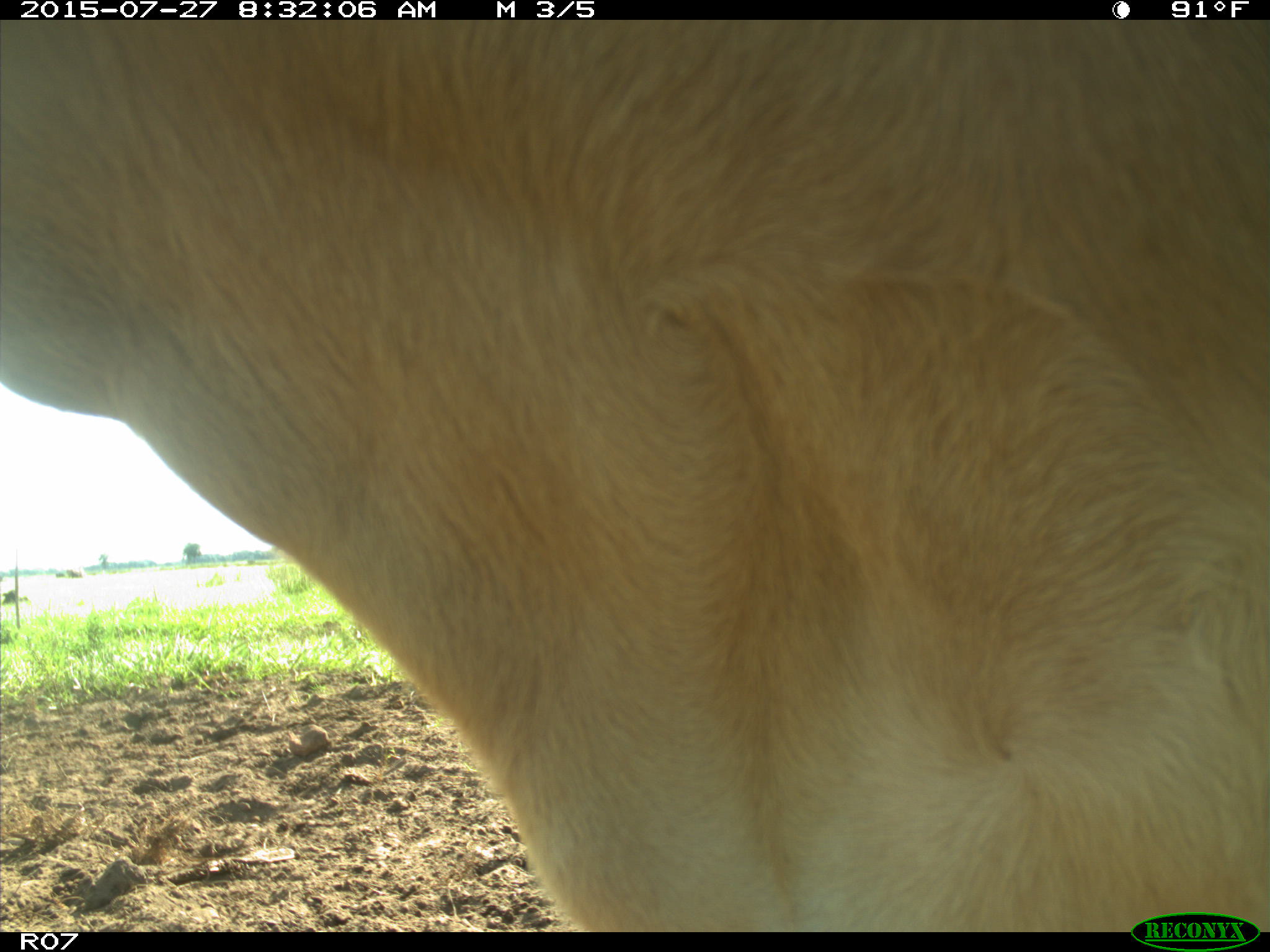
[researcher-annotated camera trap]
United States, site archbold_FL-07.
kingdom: Animalia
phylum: Chordata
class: Mammalia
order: Artiodactyla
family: Bovidae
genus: Bos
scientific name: Bos taurus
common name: domestic cow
Bos taurus (domestic cow).